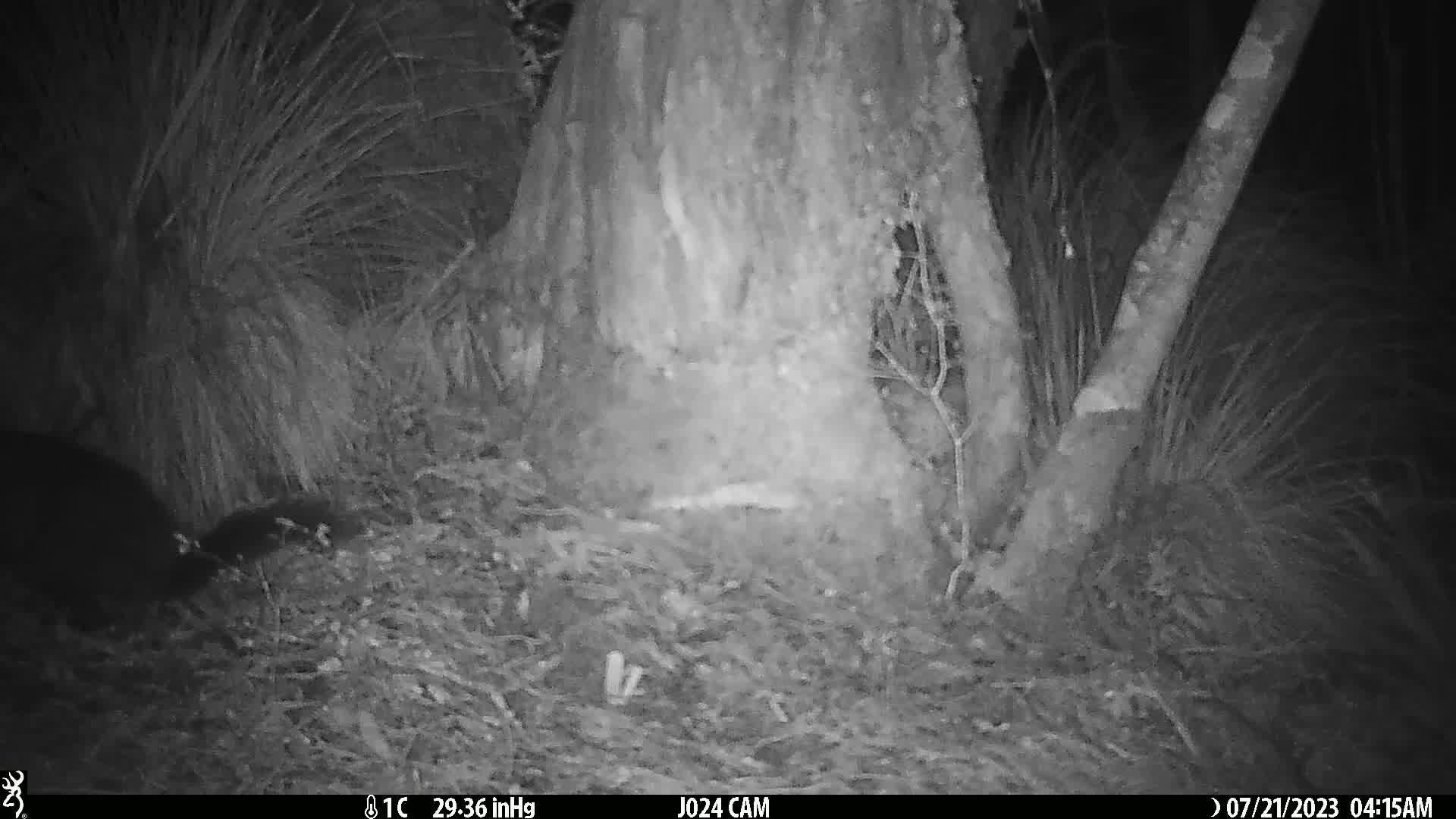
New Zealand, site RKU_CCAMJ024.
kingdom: Animalia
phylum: Chordata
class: Mammalia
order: Diprotodontia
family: Phalangeridae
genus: Trichosurus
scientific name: Trichosurus vulpecula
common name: common brushtail possum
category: possum